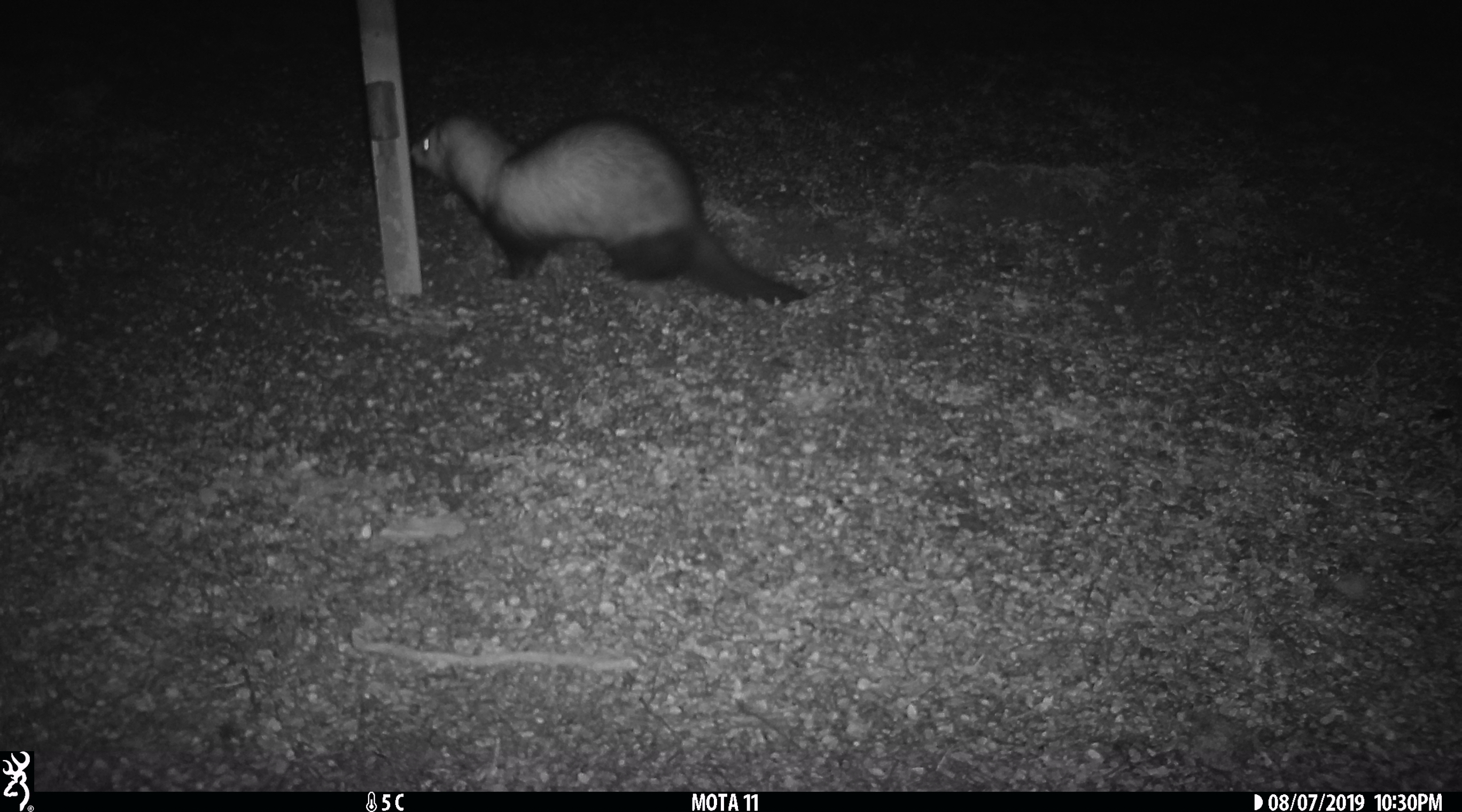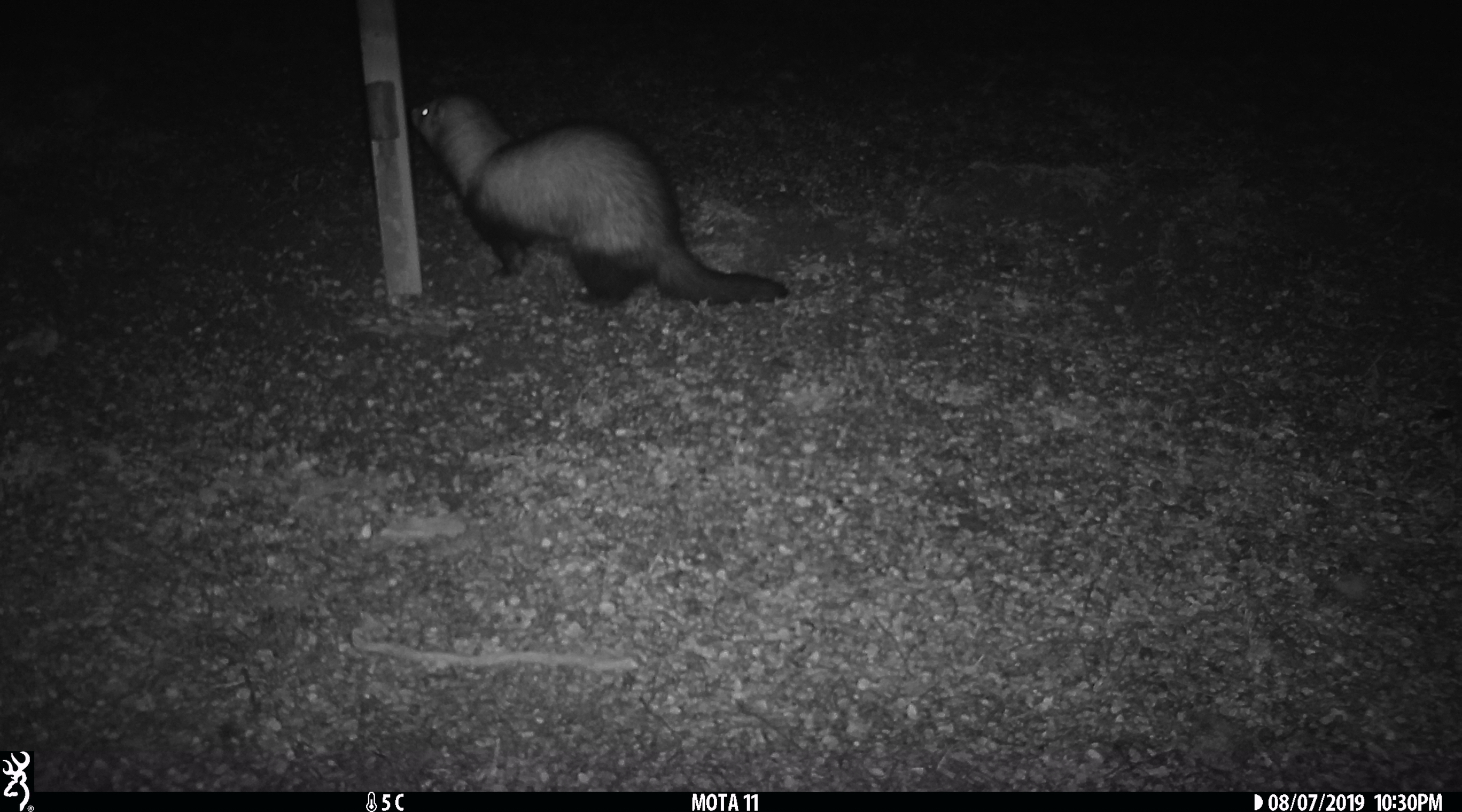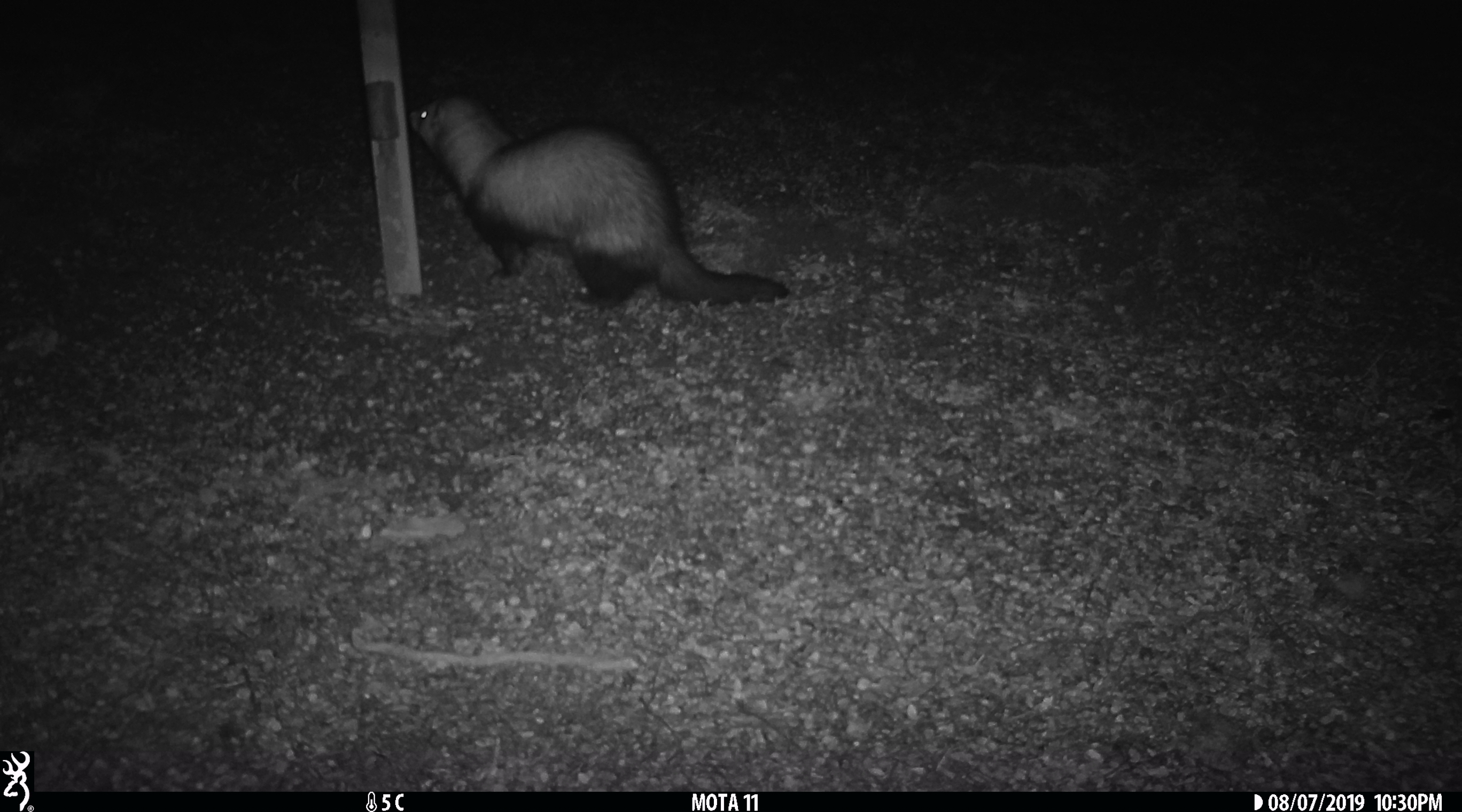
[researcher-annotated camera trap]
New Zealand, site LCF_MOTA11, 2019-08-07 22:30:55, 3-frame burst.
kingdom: Animalia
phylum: Chordata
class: Mammalia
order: Carnivora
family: Mustelidae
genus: Mustela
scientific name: Mustela furo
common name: ferret